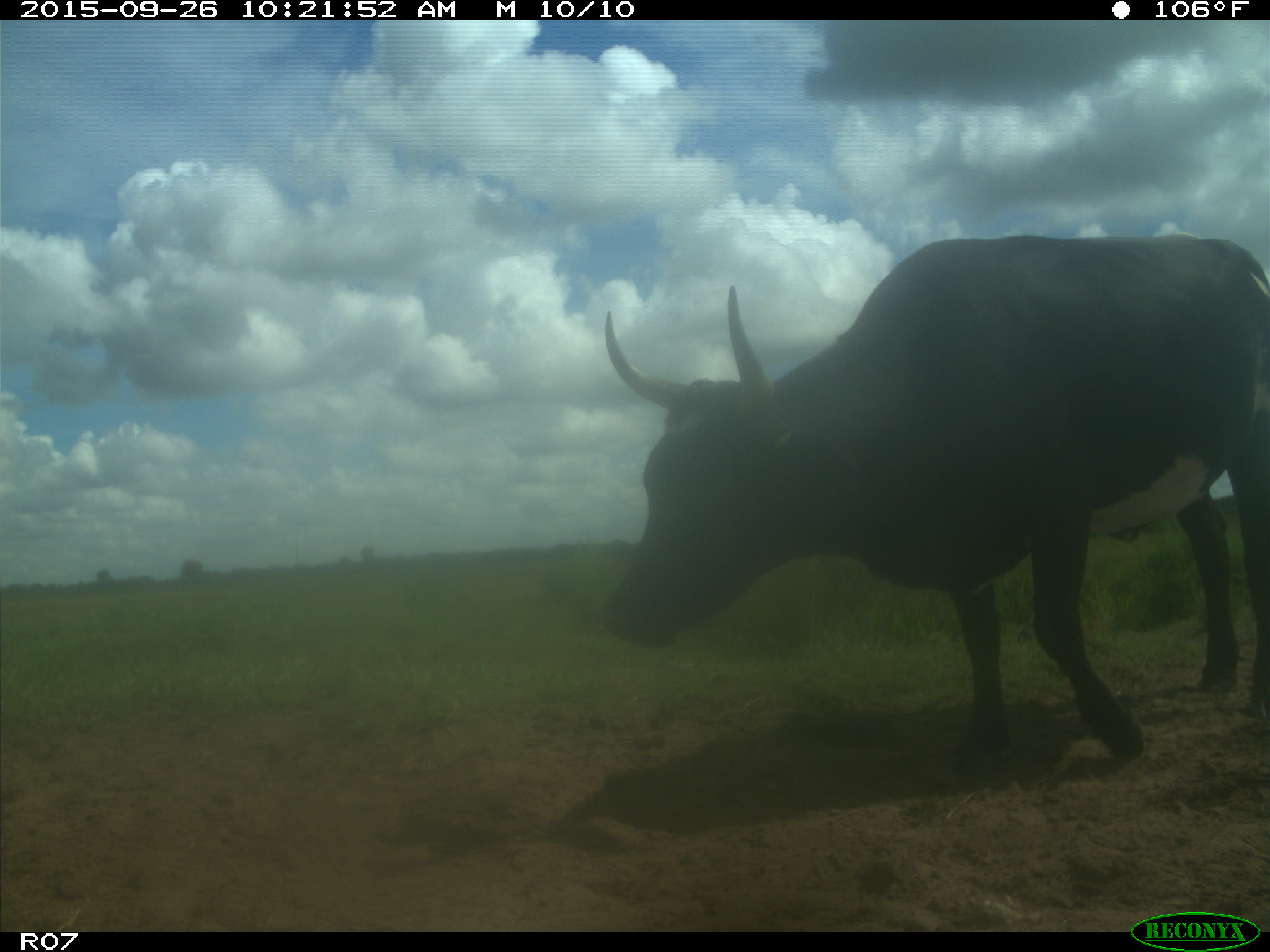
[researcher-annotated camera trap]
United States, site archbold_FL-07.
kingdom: Animalia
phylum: Chordata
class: Mammalia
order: Artiodactyla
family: Bovidae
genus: Bos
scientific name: Bos taurus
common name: domestic cow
Bos taurus (domestic cow).